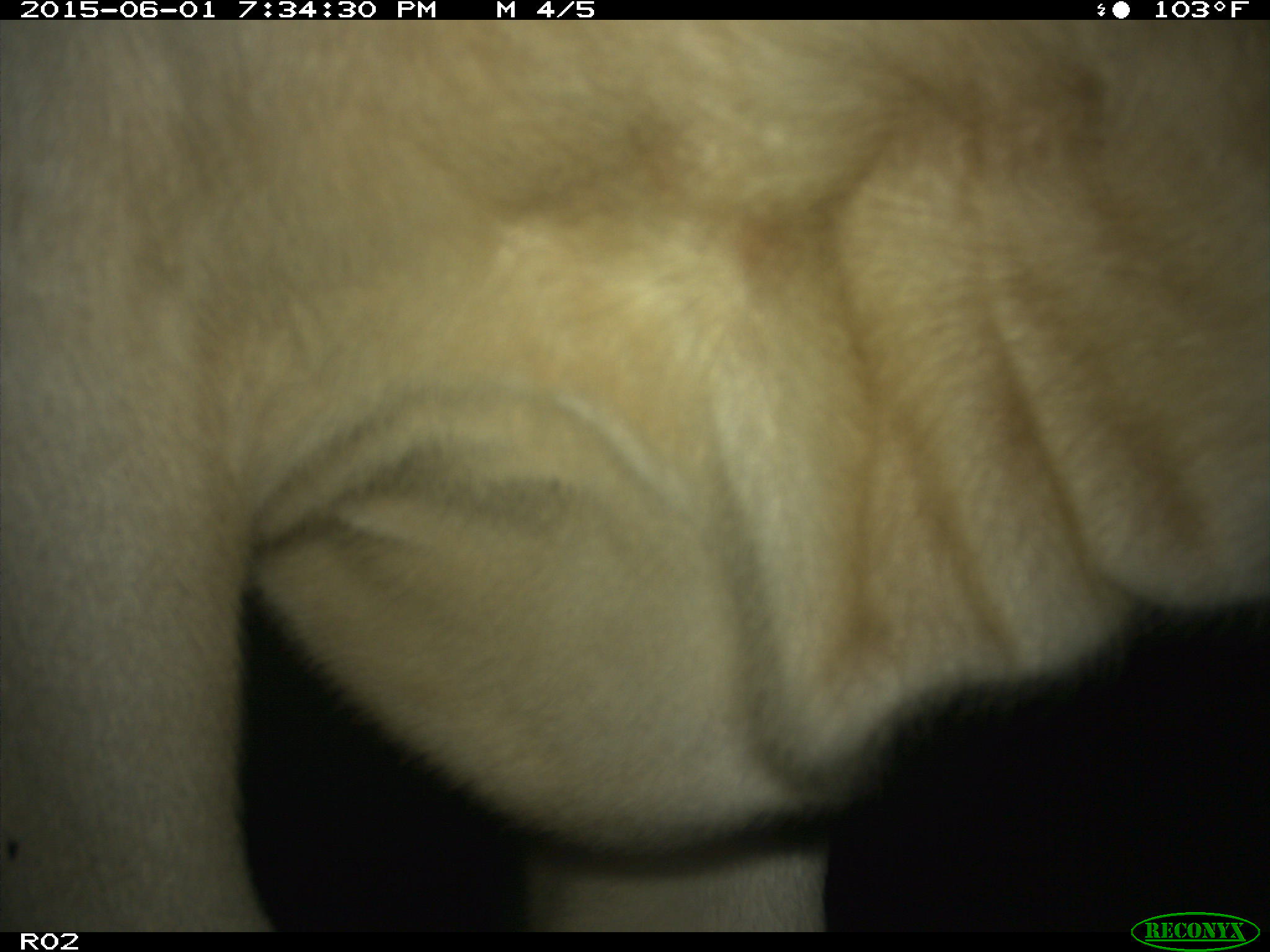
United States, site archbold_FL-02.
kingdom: Animalia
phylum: Chordata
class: Mammalia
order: Artiodactyla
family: Bovidae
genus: Bos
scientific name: Bos taurus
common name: domestic cow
Bos taurus (domestic cow).